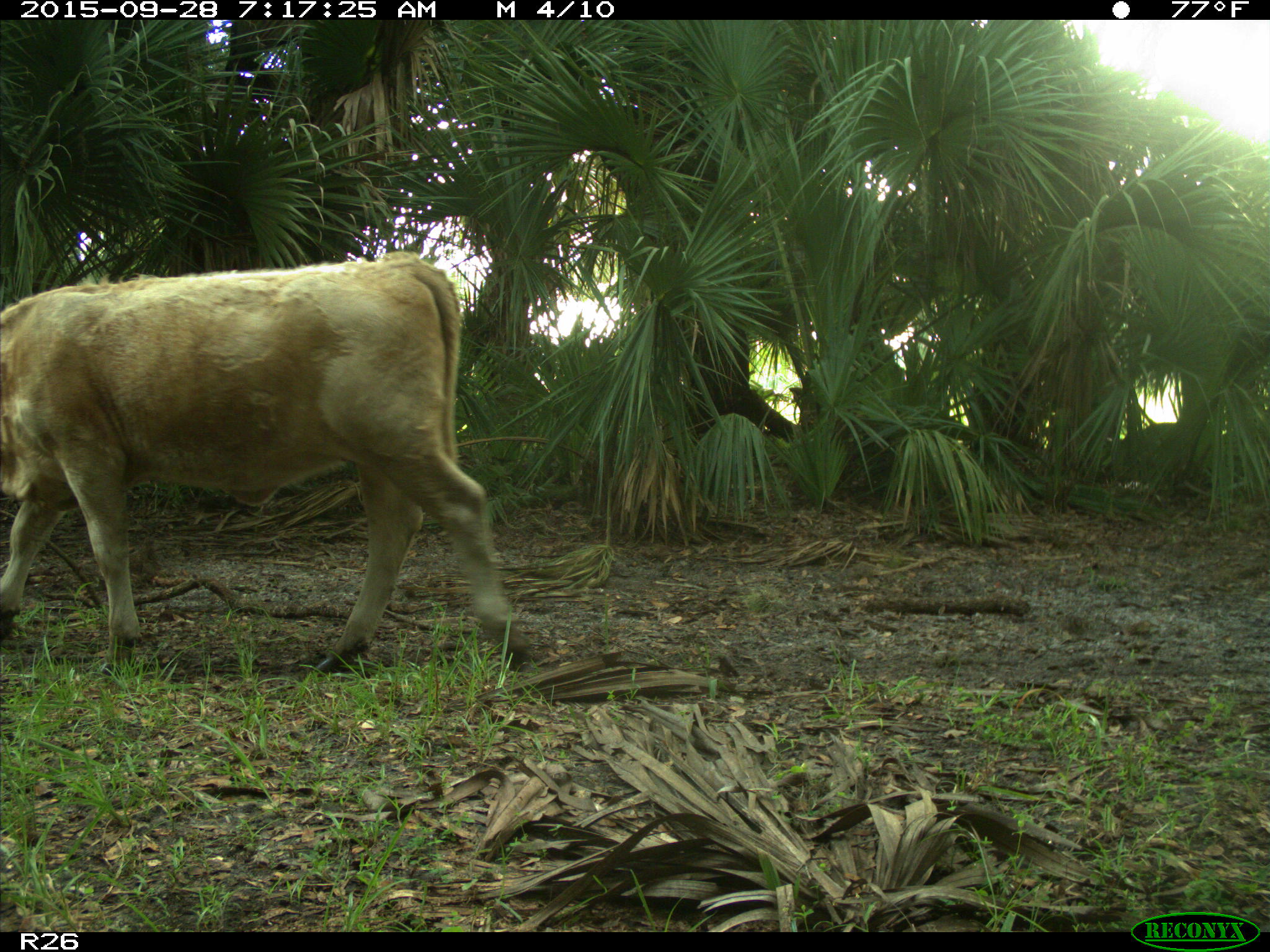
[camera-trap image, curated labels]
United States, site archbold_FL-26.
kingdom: Animalia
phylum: Chordata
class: Mammalia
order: Artiodactyla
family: Bovidae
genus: Bos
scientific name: Bos taurus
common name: domestic cow